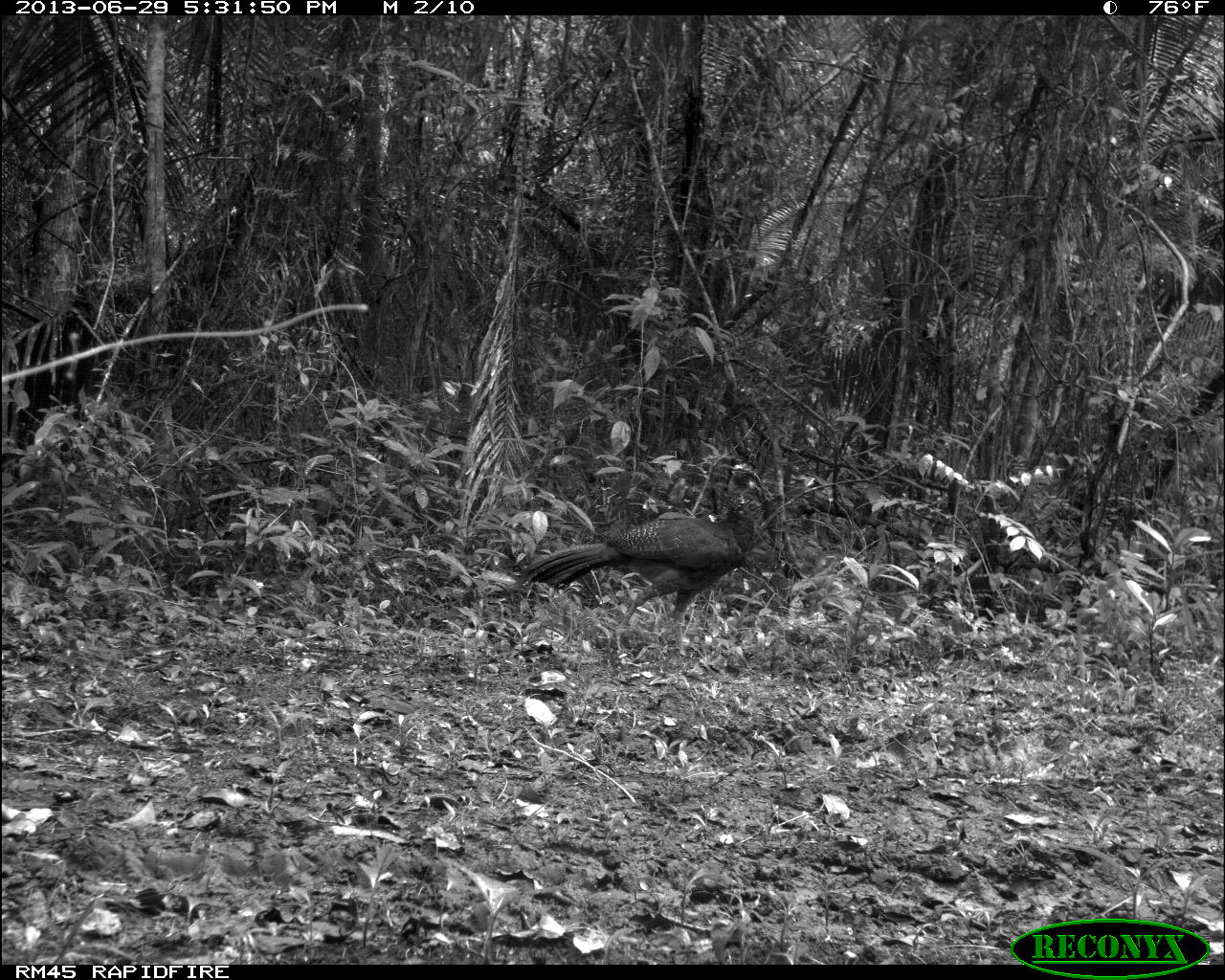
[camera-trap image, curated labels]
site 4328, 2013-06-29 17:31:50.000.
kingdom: Animalia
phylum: Chordata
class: Aves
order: Galliformes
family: Cracidae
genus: Crax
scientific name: Crax rubra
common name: great curassow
Crax rubra (great curassow), count 1, sex female.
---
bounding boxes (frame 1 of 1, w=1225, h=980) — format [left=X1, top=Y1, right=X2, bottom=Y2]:
crax rubra: [left=523, top=463, right=767, bottom=647]